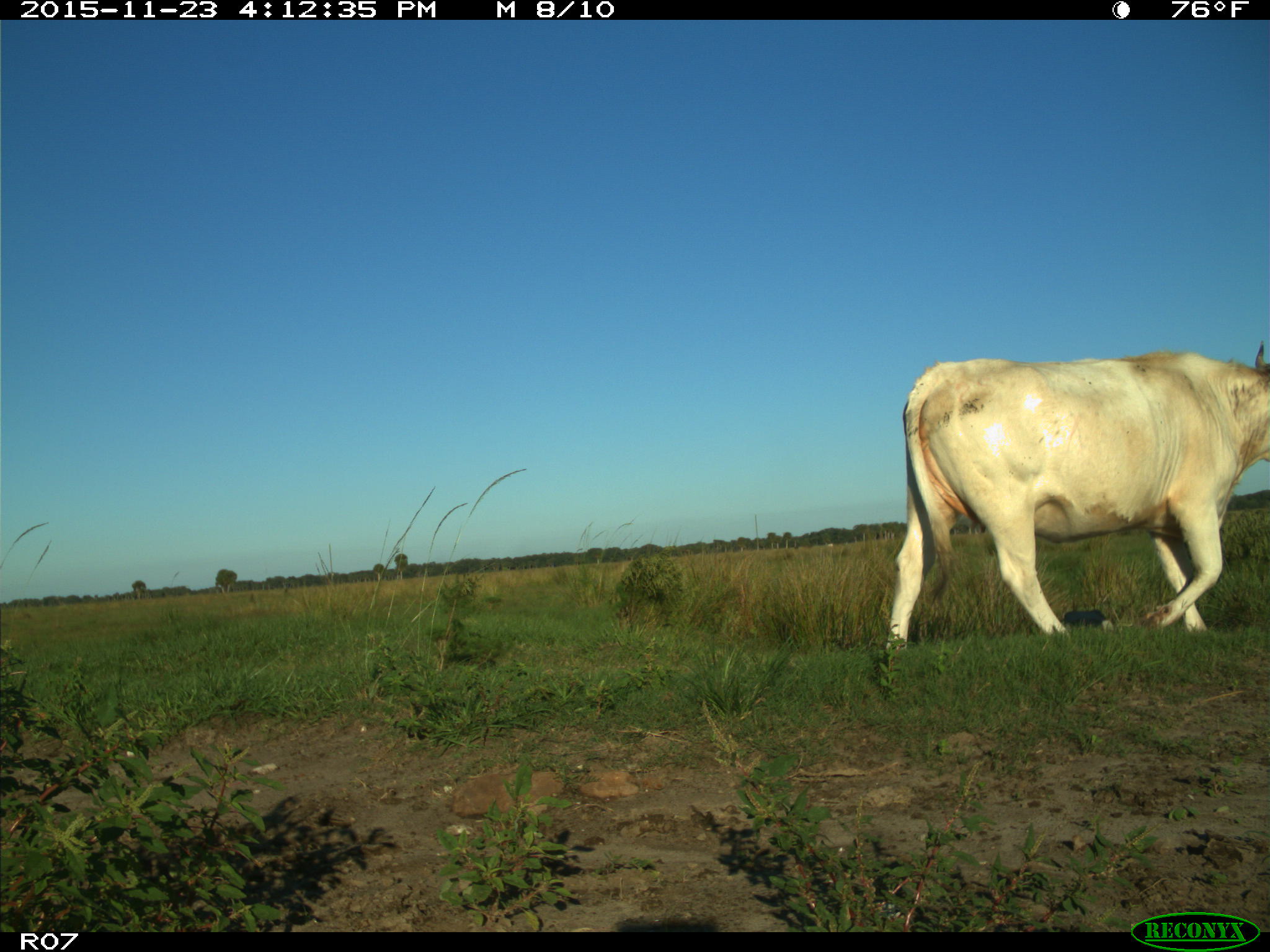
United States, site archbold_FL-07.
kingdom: Animalia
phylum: Chordata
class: Mammalia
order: Artiodactyla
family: Bovidae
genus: Bos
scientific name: Bos taurus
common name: domestic cow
Bos taurus (domestic cow).